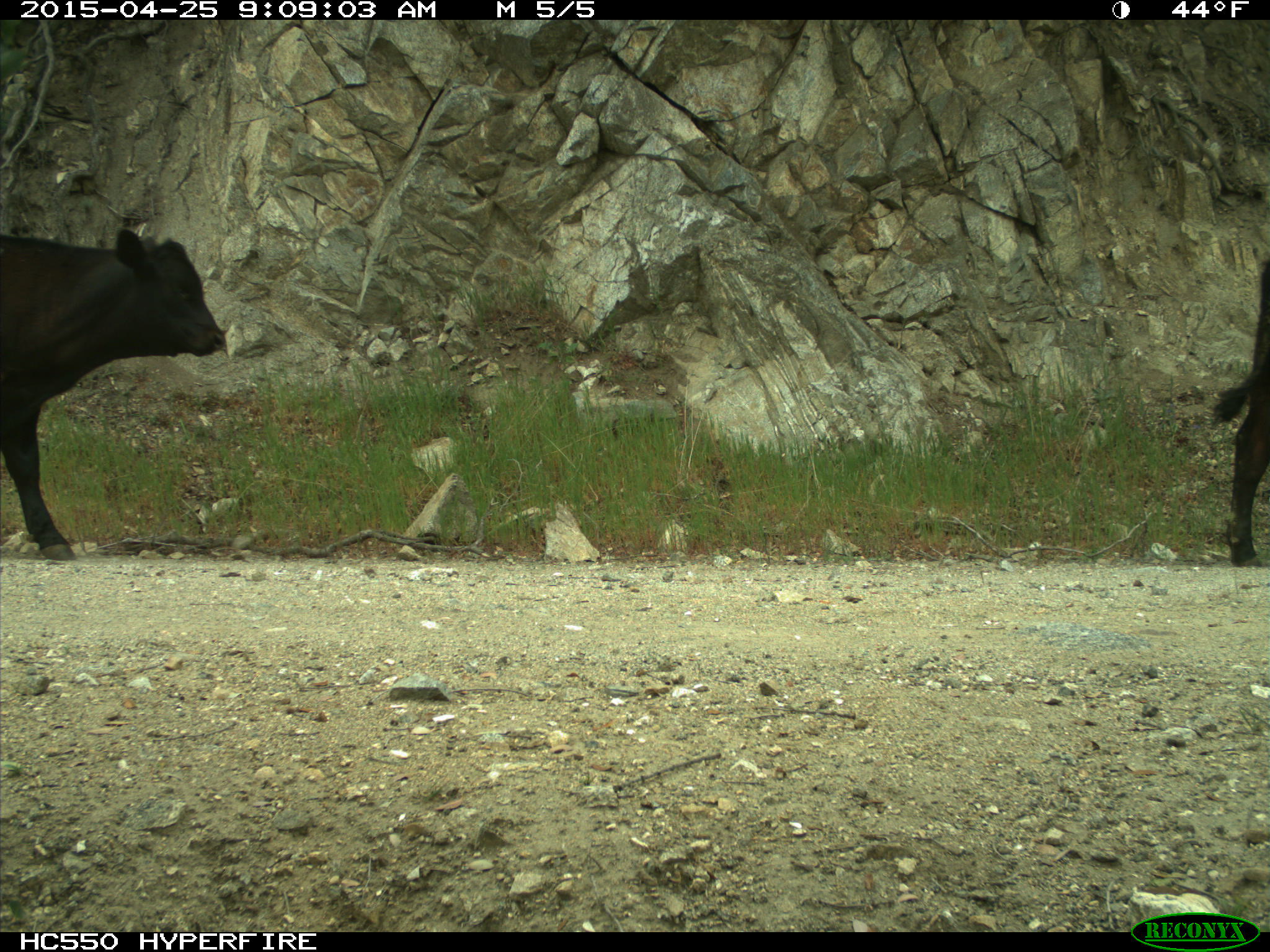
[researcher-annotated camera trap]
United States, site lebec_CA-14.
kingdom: Animalia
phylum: Chordata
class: Mammalia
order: Artiodactyla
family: Bovidae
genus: Bos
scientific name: Bos taurus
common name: domestic cow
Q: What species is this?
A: Bos taurus (domestic cow).